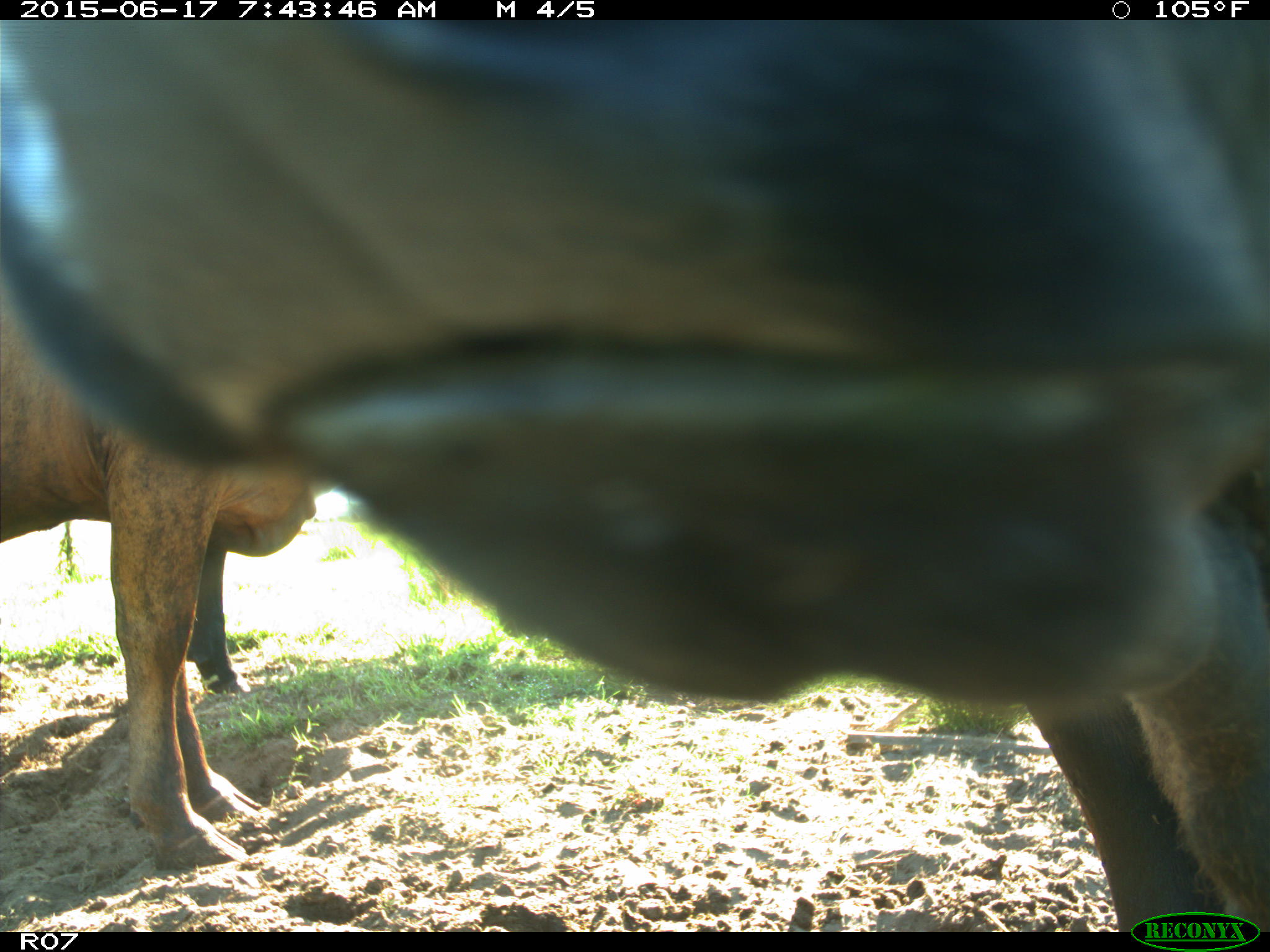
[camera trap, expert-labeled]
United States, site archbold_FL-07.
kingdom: Animalia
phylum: Chordata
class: Mammalia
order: Artiodactyla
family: Bovidae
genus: Bos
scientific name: Bos taurus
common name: domestic cow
Bos taurus (domestic cow).